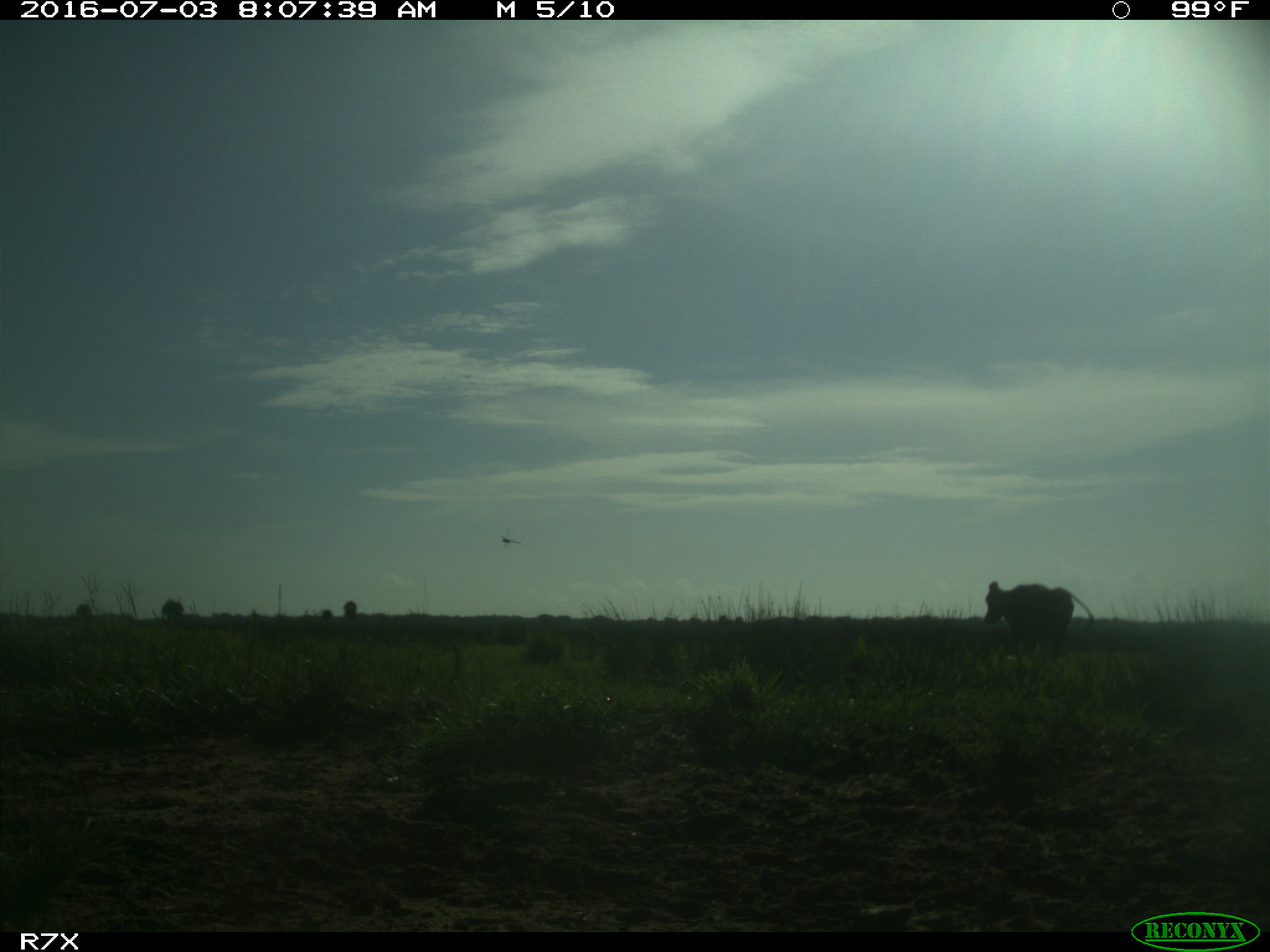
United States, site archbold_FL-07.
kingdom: Animalia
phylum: Chordata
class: Mammalia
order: Artiodactyla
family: Bovidae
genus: Bos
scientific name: Bos taurus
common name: domestic cow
Bos taurus (domestic cow).